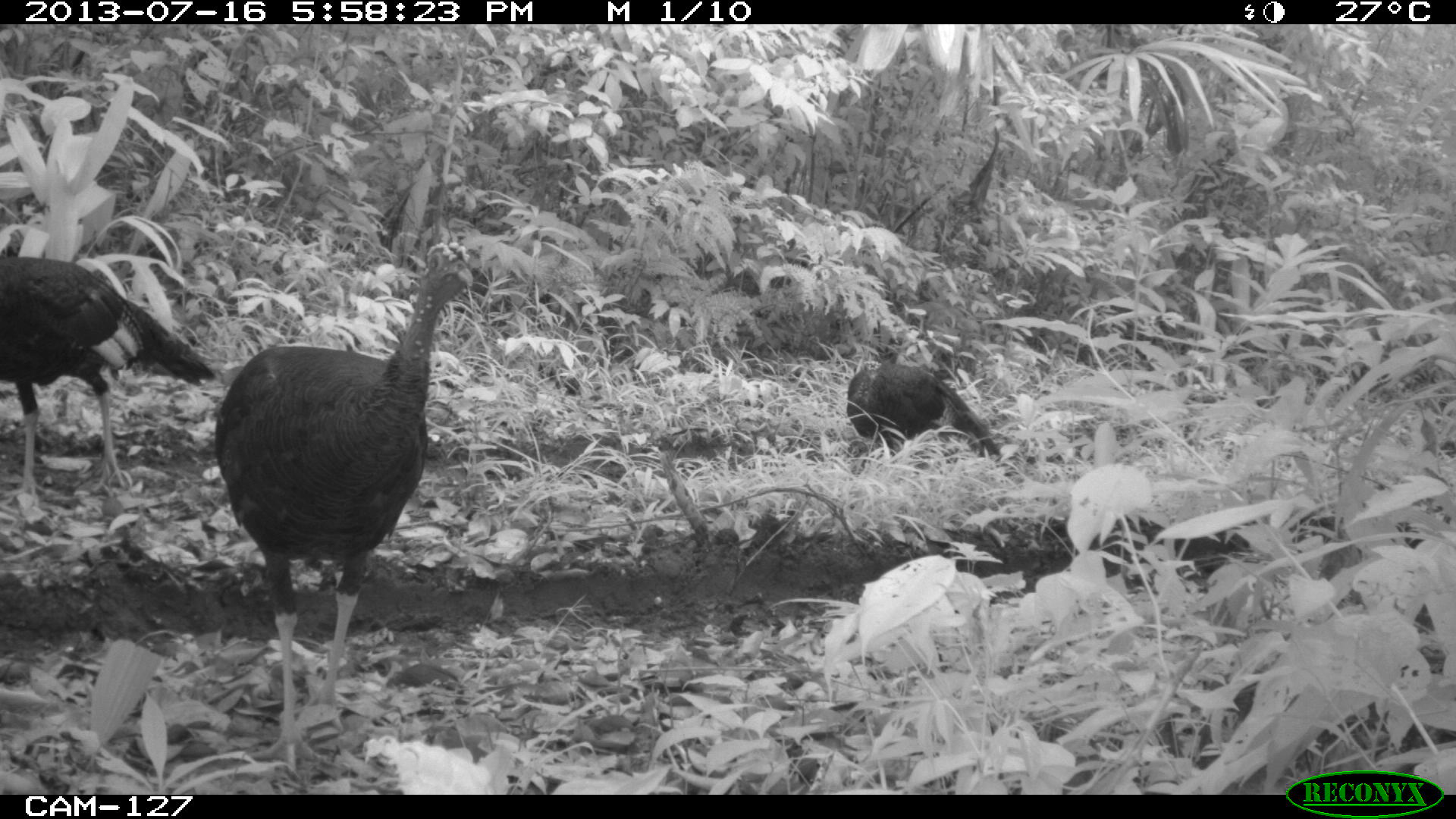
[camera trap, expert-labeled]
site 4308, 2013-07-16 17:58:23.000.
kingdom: Animalia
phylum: Chordata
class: Aves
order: Galliformes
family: Phasianidae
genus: Meleagris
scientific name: Meleagris ocellata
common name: ocellated turkey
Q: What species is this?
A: Meleagris ocellata (ocellated turkey).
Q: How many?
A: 4.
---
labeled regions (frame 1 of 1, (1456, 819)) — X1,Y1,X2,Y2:
meleagris ocellata: 213,241,473,772; 0,256,210,503; 842,359,1000,457